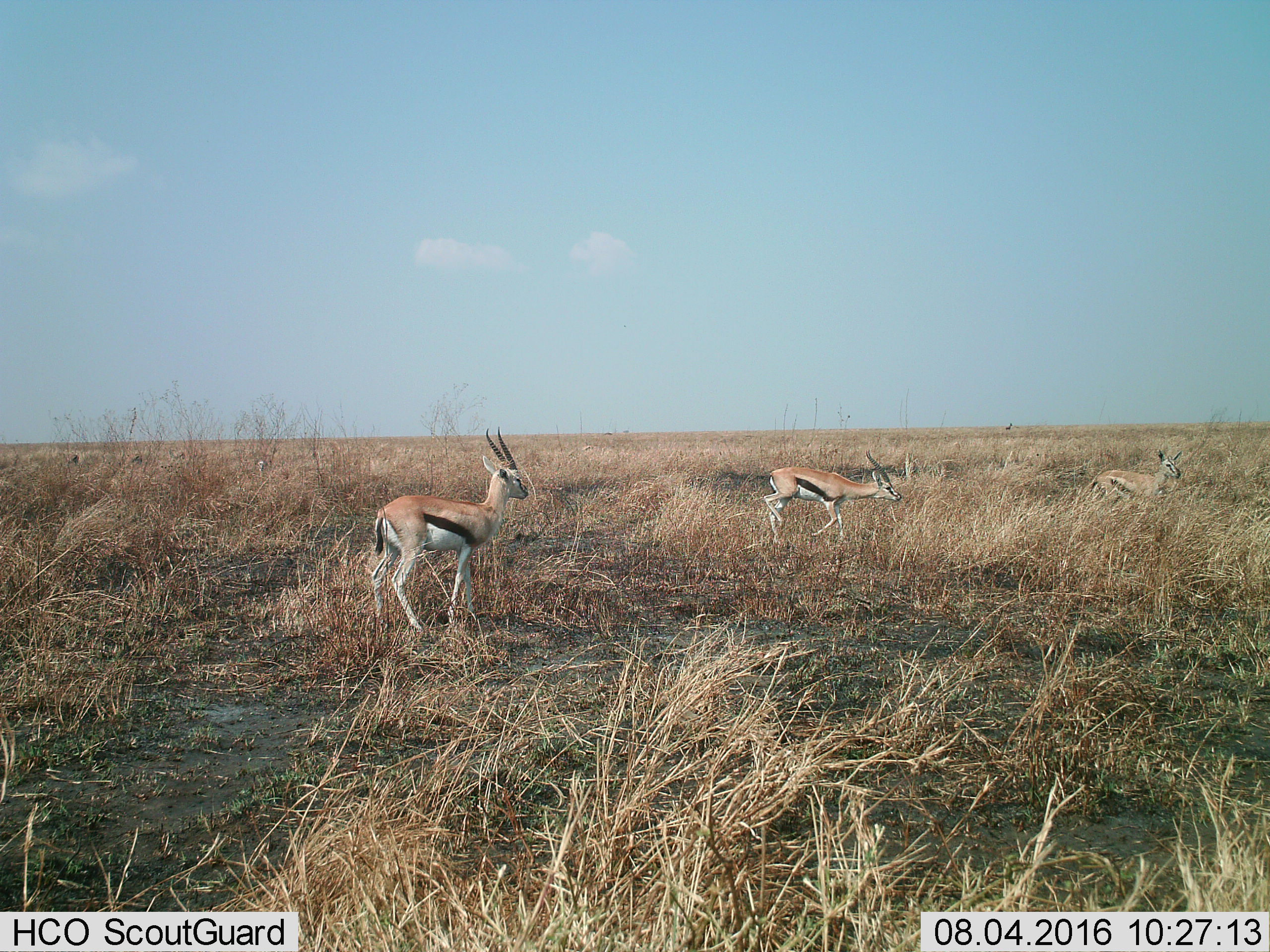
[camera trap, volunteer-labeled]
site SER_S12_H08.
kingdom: Animalia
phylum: Chordata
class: Mammalia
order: Artiodactyla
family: Bovidae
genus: Eudorcas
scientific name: Eudorcas thomsonii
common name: thomson's gazelle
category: gazellethomsons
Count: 3.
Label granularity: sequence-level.